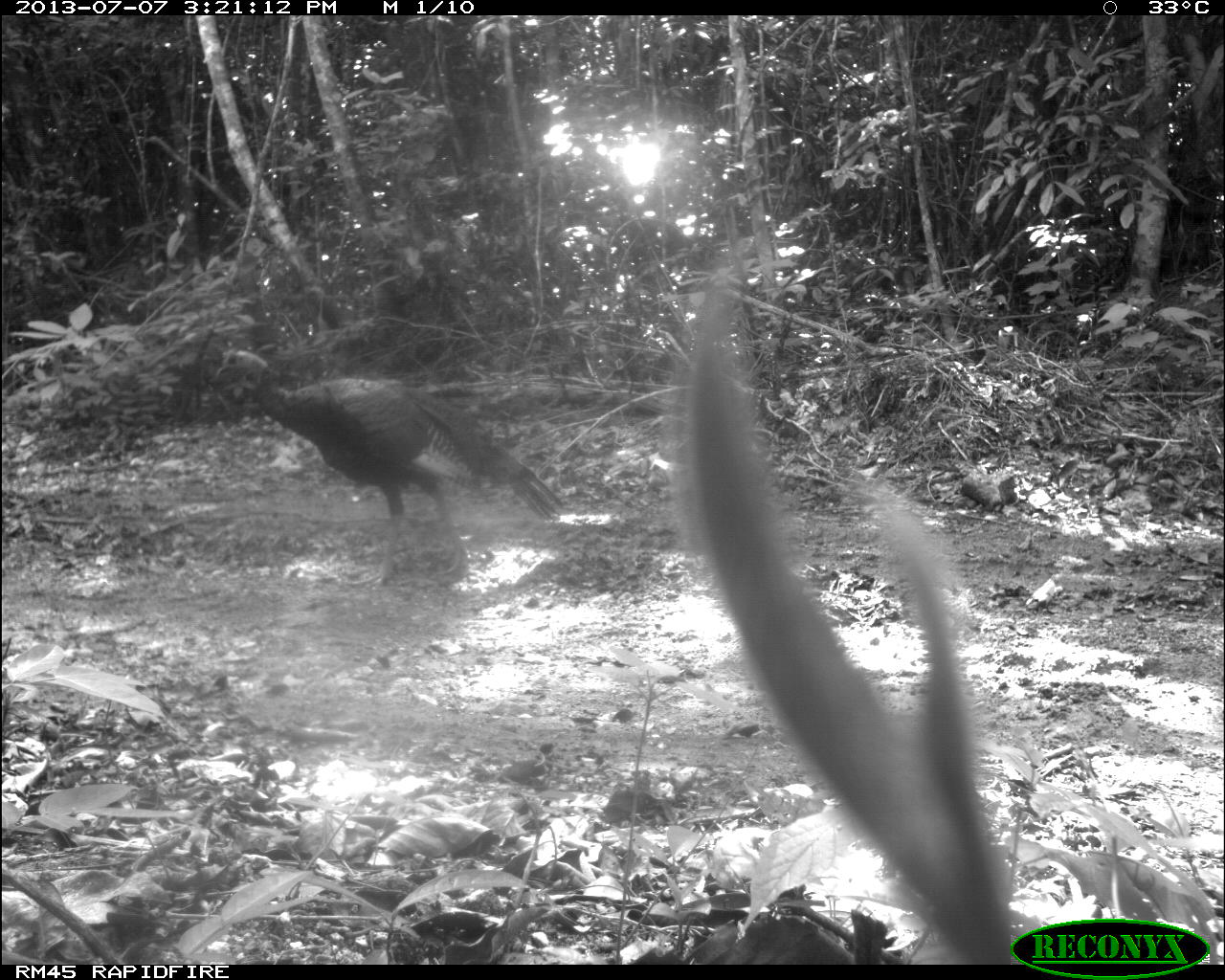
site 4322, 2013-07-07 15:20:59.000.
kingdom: Animalia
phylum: Chordata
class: Aves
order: Galliformes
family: Phasianidae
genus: Meleagris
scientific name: Meleagris ocellata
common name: ocellated turkey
Meleagris ocellata (ocellated turkey), count 1, sex male.